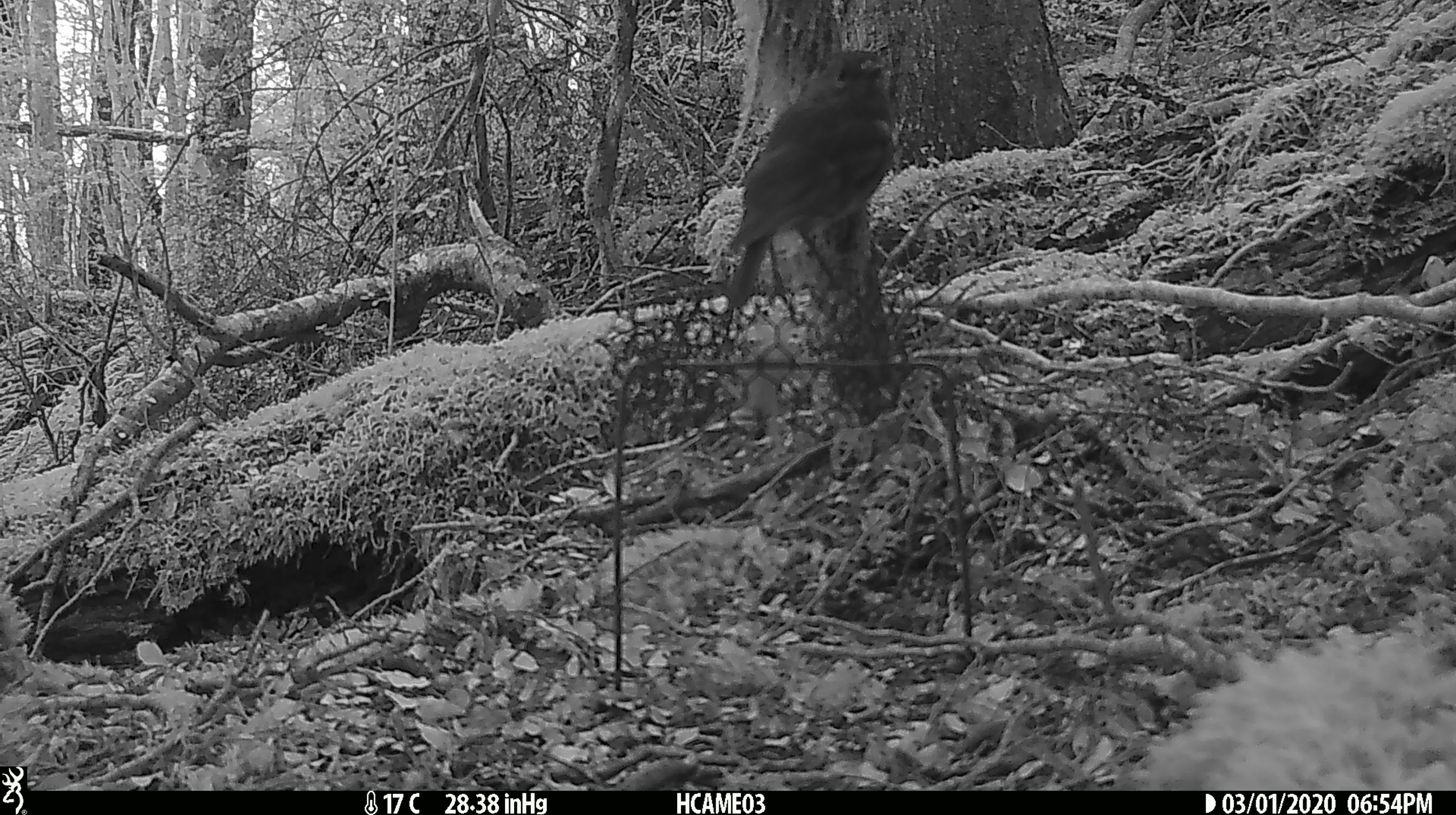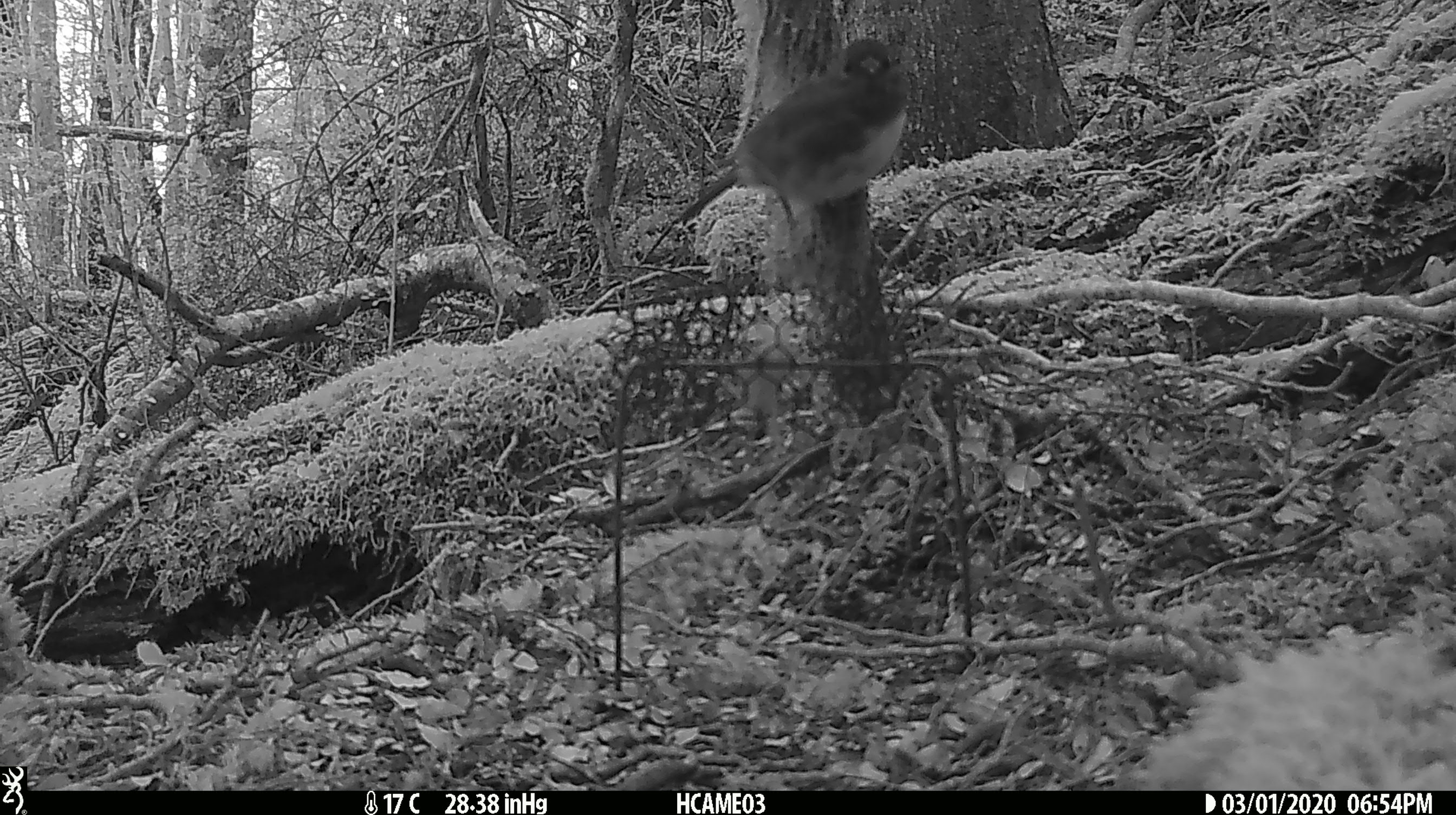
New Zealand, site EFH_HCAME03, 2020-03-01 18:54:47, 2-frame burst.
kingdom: Animalia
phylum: Chordata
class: Aves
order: Passeriformes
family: Petroicidae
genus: Petroica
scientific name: Petroica australis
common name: new zealand robin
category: robin